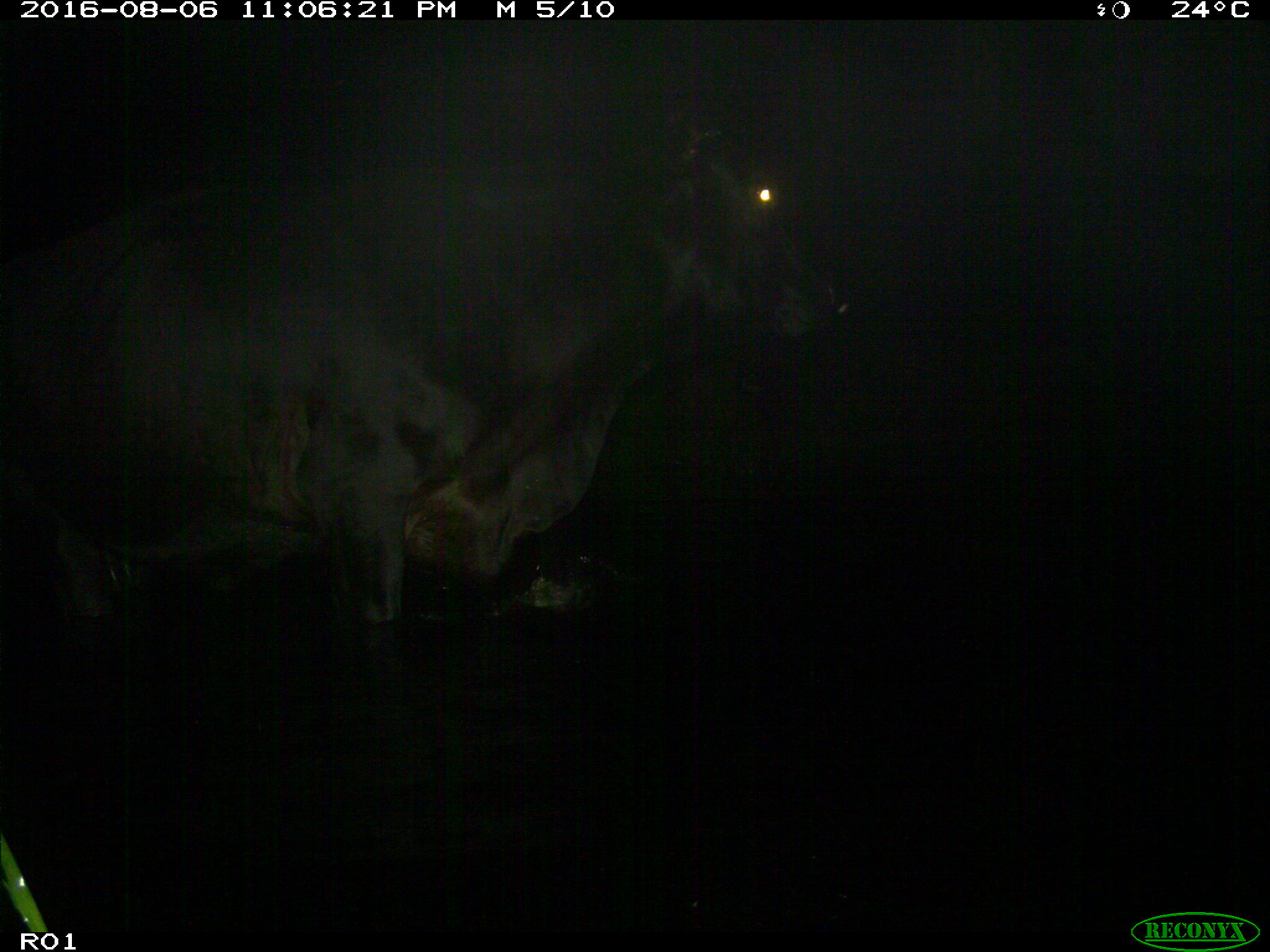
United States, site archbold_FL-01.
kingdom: Animalia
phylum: Chordata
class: Mammalia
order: Artiodactyla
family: Bovidae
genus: Bos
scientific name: Bos taurus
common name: domestic cow